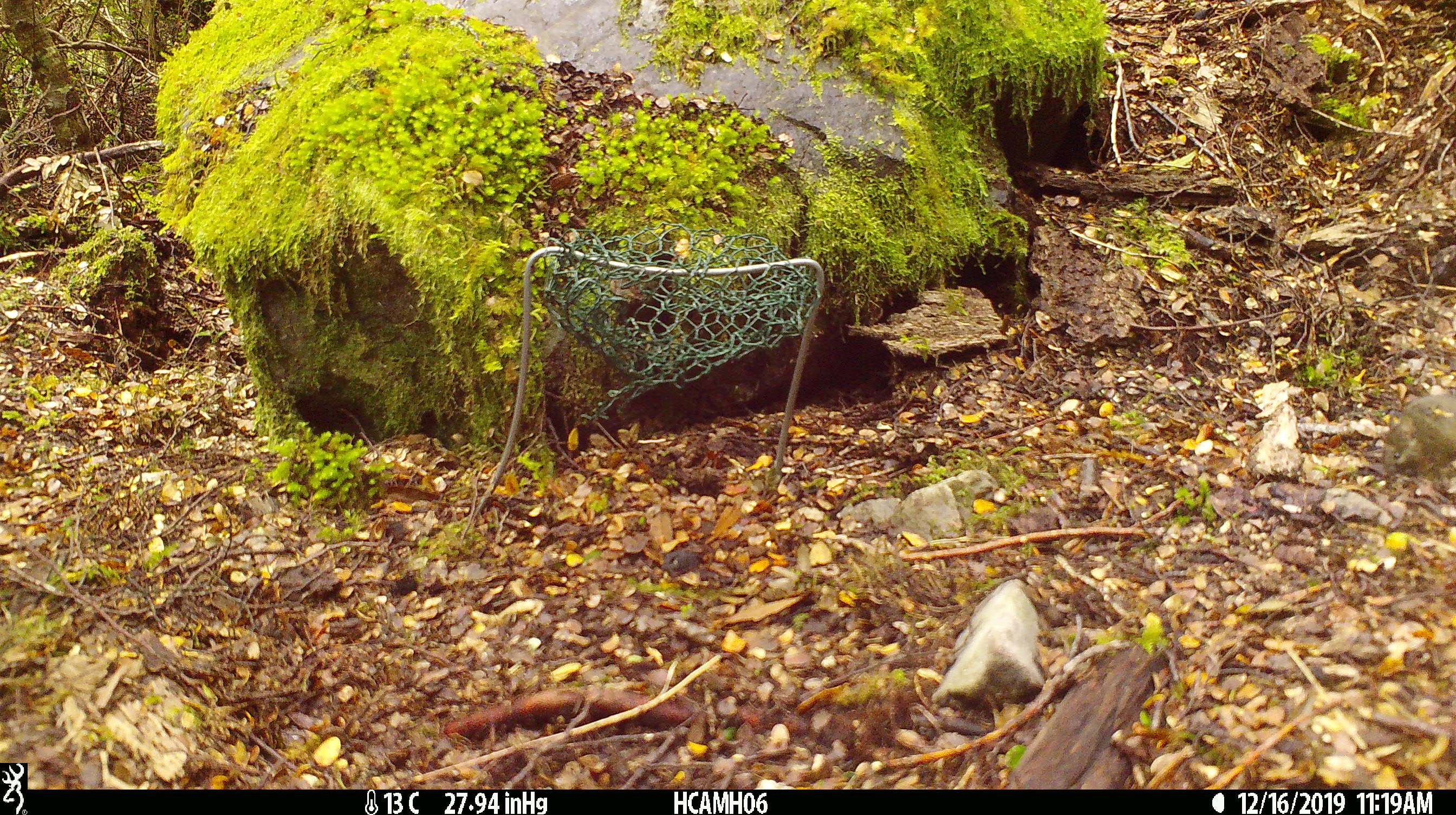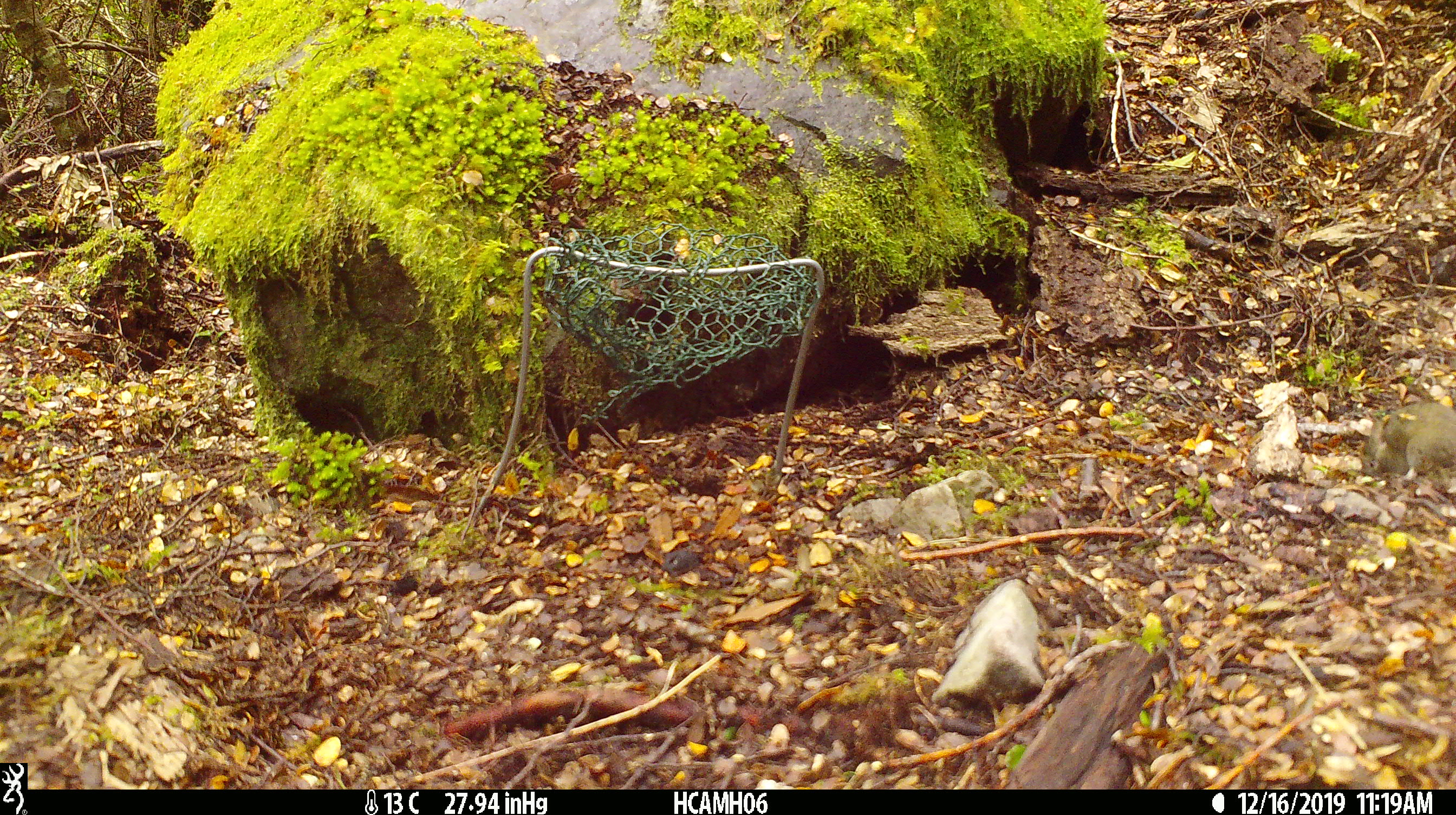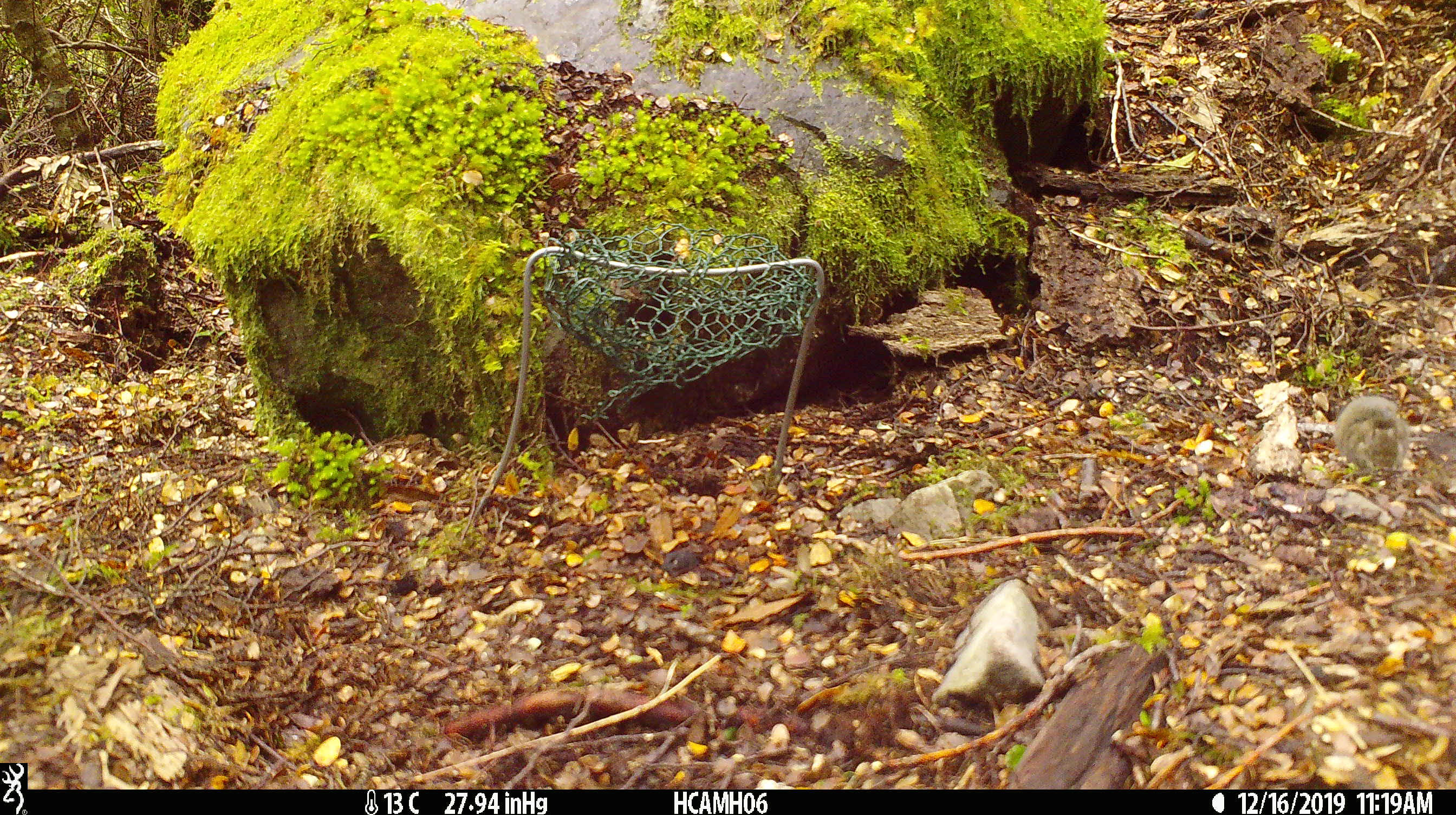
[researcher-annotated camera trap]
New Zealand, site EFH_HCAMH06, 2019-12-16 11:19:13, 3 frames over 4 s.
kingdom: Animalia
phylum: Chordata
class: Mammalia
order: Rodentia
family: Muridae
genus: Mus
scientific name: Mus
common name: mouse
Mouse (Mus).